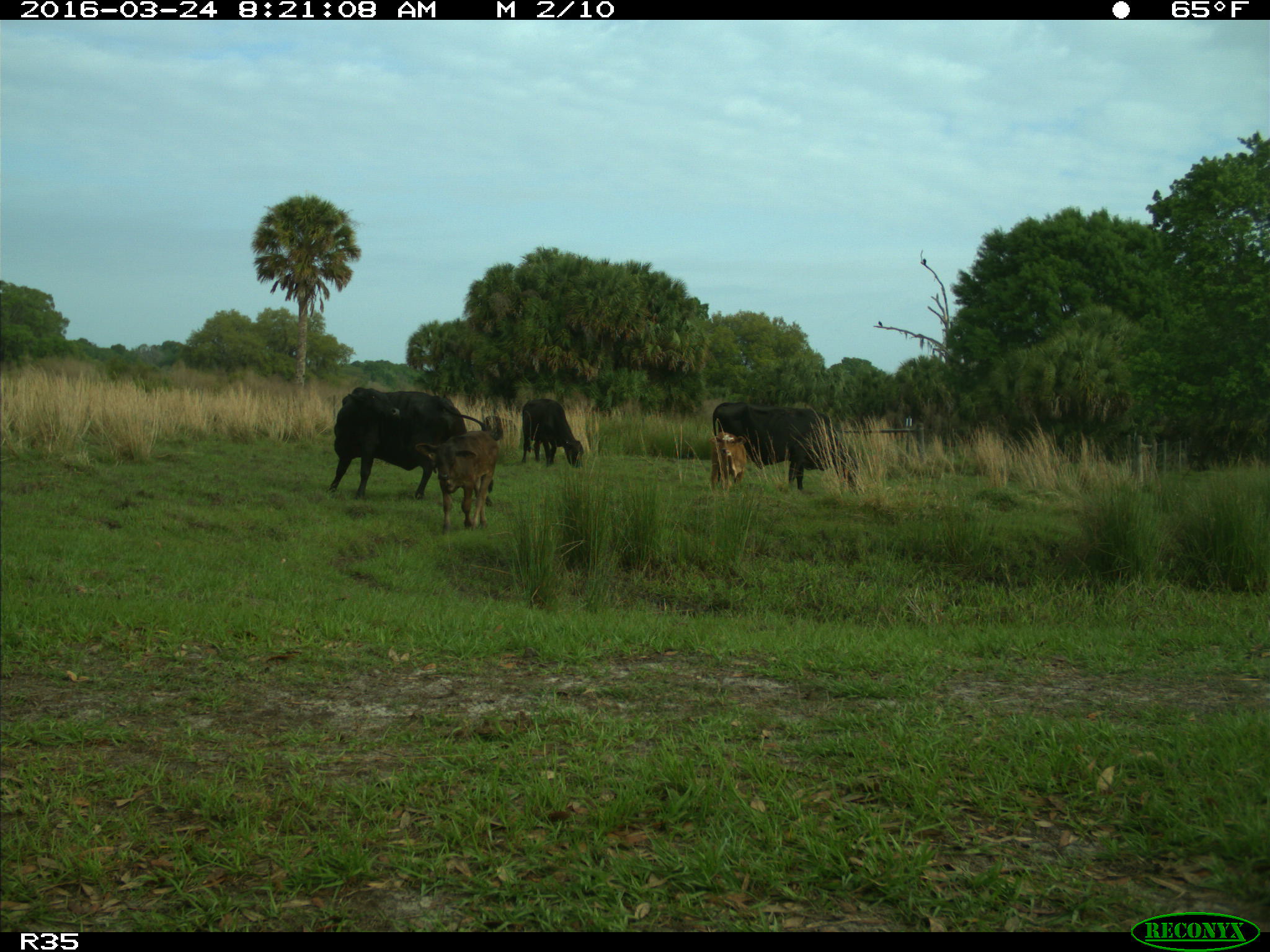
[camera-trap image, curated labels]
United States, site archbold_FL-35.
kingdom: Animalia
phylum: Chordata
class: Mammalia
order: Artiodactyla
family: Bovidae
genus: Bos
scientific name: Bos taurus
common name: domestic cow